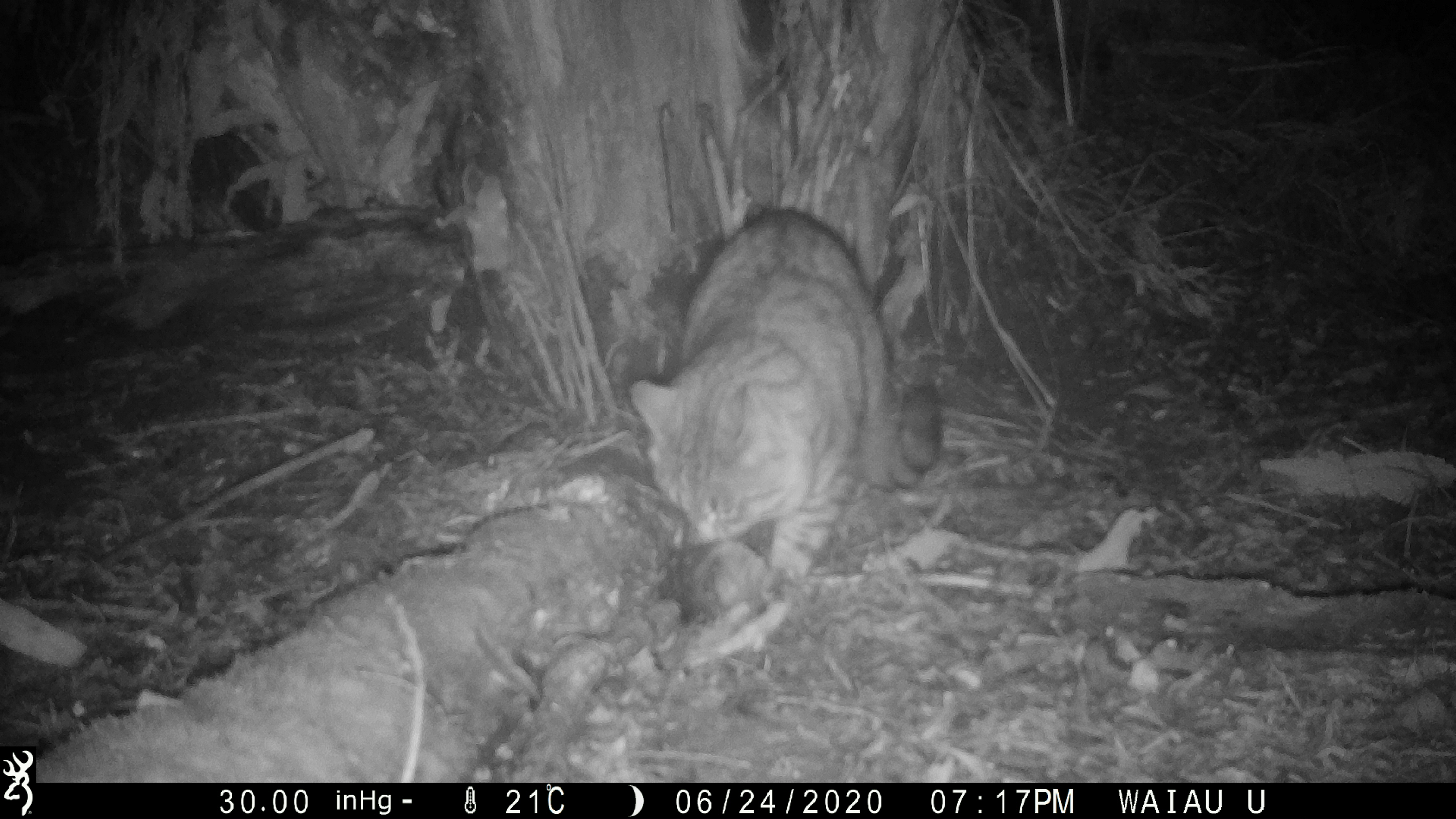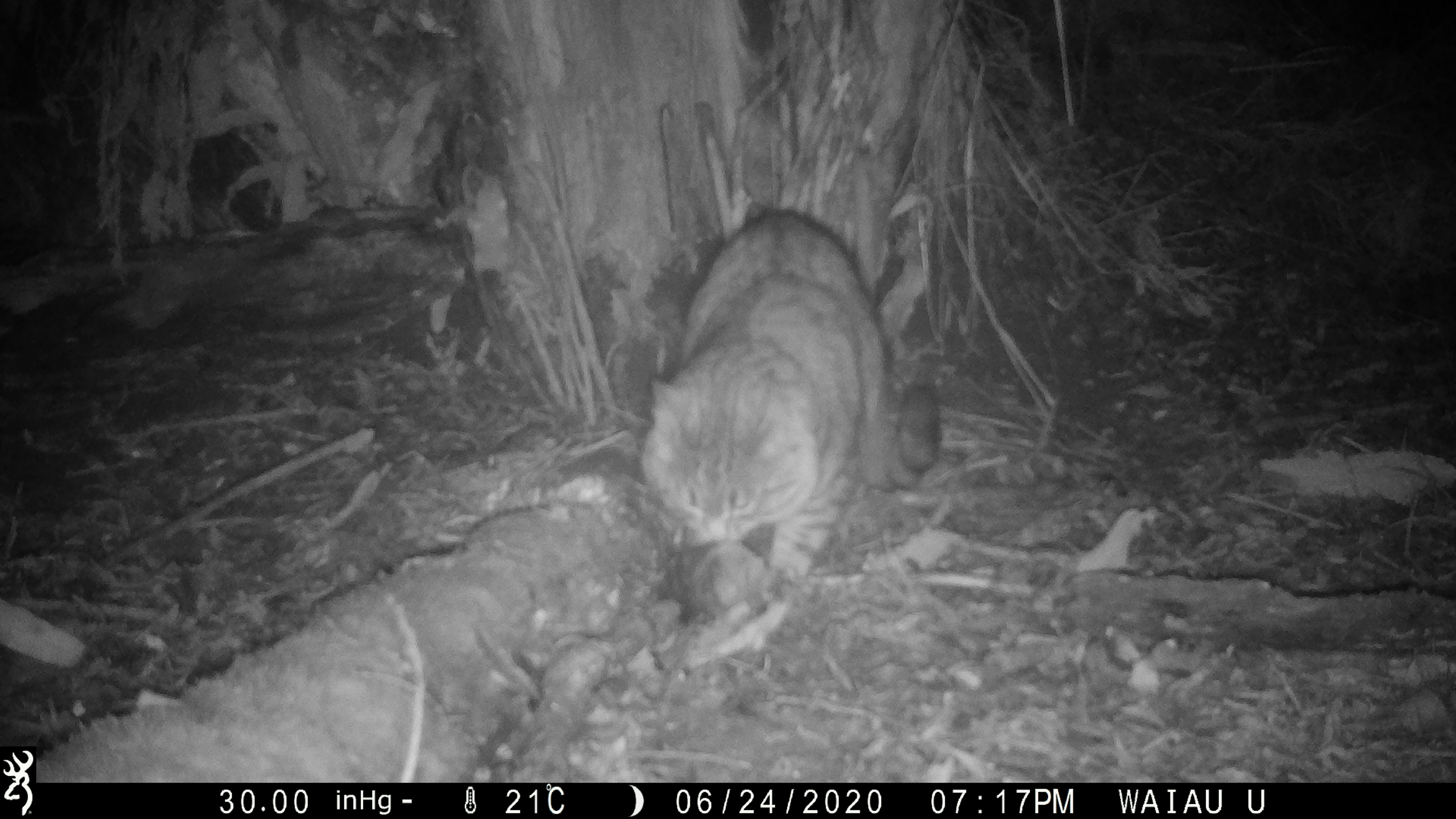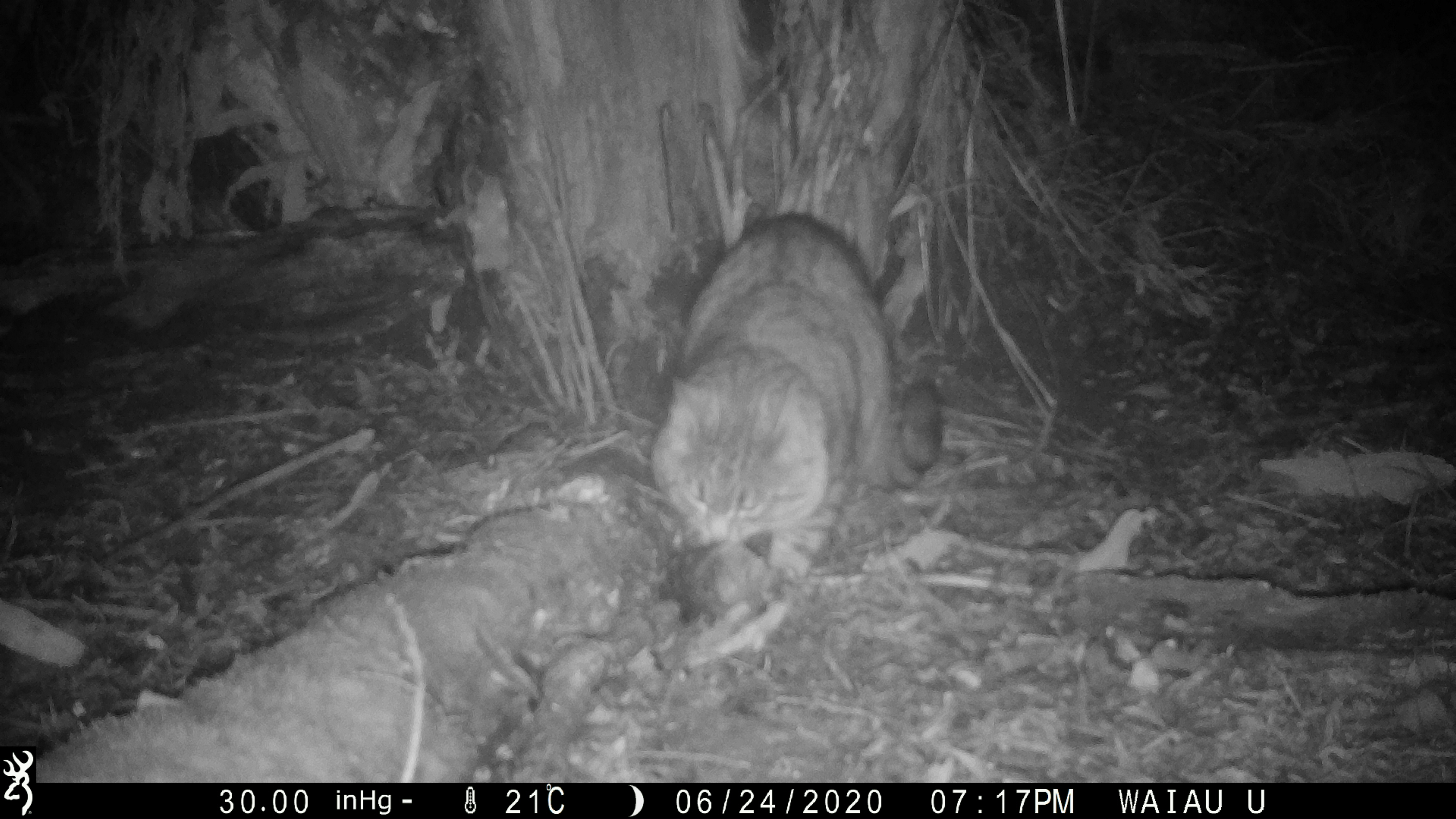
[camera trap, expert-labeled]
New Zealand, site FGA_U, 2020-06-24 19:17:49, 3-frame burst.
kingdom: Animalia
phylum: Chordata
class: Mammalia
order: Carnivora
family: Felidae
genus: Felis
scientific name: Felis catus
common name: domestic cat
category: cat